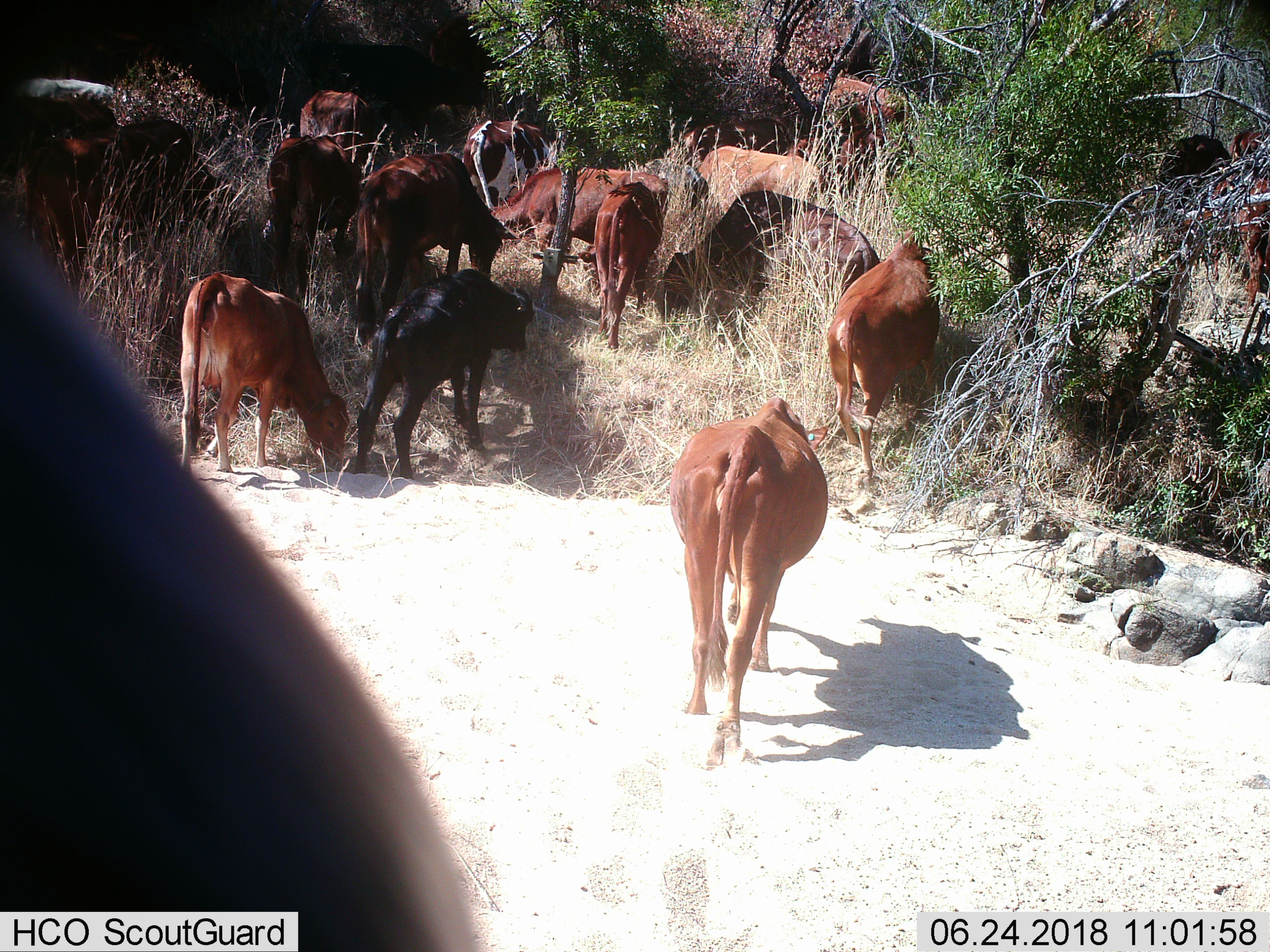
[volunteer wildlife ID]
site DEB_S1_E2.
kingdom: Animalia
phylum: Chordata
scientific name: Vertebrata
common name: domestic animal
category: domesticanimal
Domesticanimal (domestic animal) (Vertebrata), count 11-50. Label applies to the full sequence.